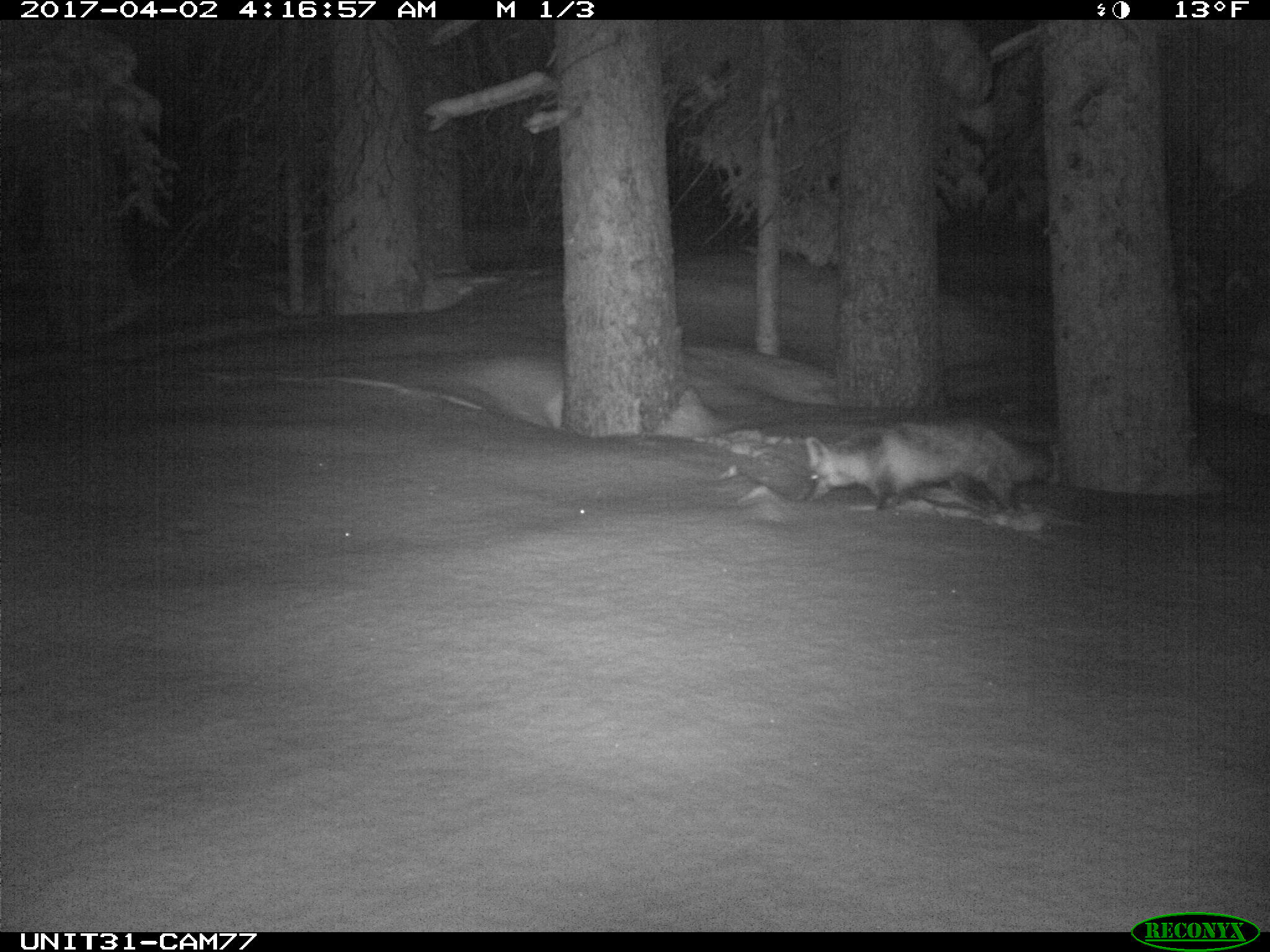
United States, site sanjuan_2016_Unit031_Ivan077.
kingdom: Animalia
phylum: Chordata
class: Mammalia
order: Carnivora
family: Canidae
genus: Vulpes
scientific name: Vulpes vulpes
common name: red fox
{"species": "Vulpes vulpes (red fox)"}